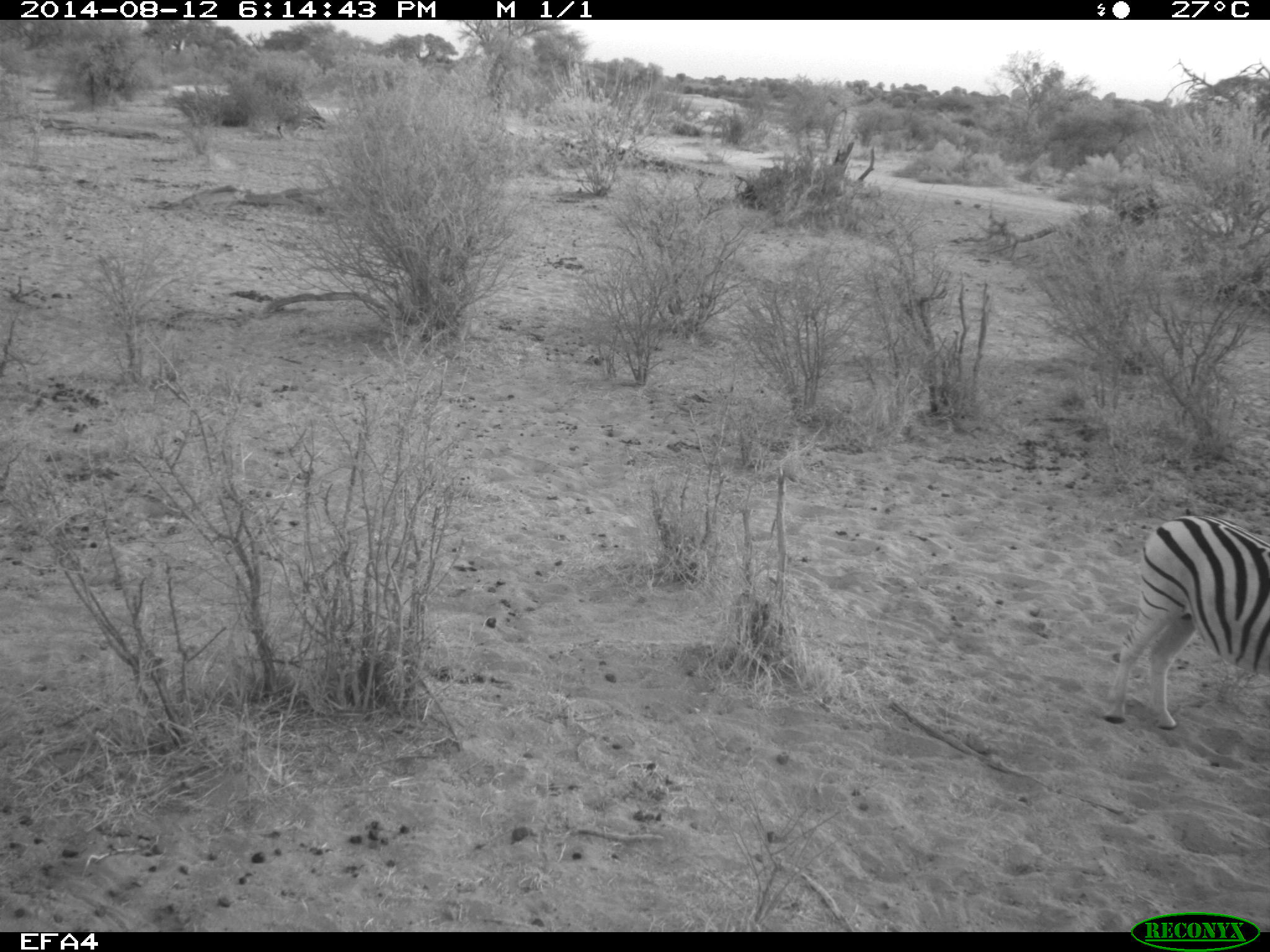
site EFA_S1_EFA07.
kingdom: Animalia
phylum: Chordata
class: Mammalia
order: Perissodactyla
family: Equidae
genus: Equus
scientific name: Equus quagga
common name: plains zebra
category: zebraplains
Zebraplains (plains zebra) (Equus quagga), count 1. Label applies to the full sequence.